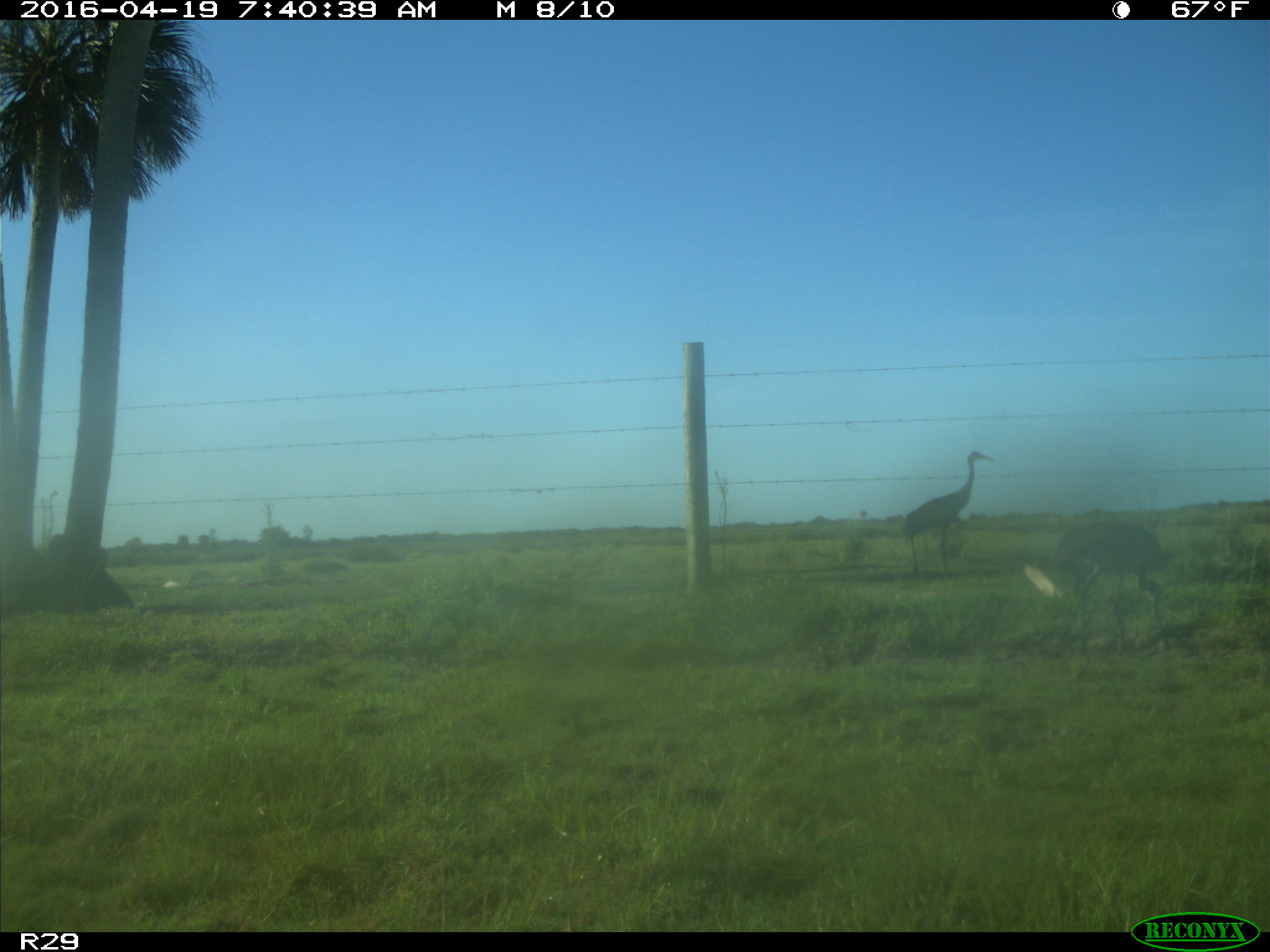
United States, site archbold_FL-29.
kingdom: Animalia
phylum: Chordata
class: Aves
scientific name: Aves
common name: birds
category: unidentified bird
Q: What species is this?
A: Unidentified bird (birds) (Aves).